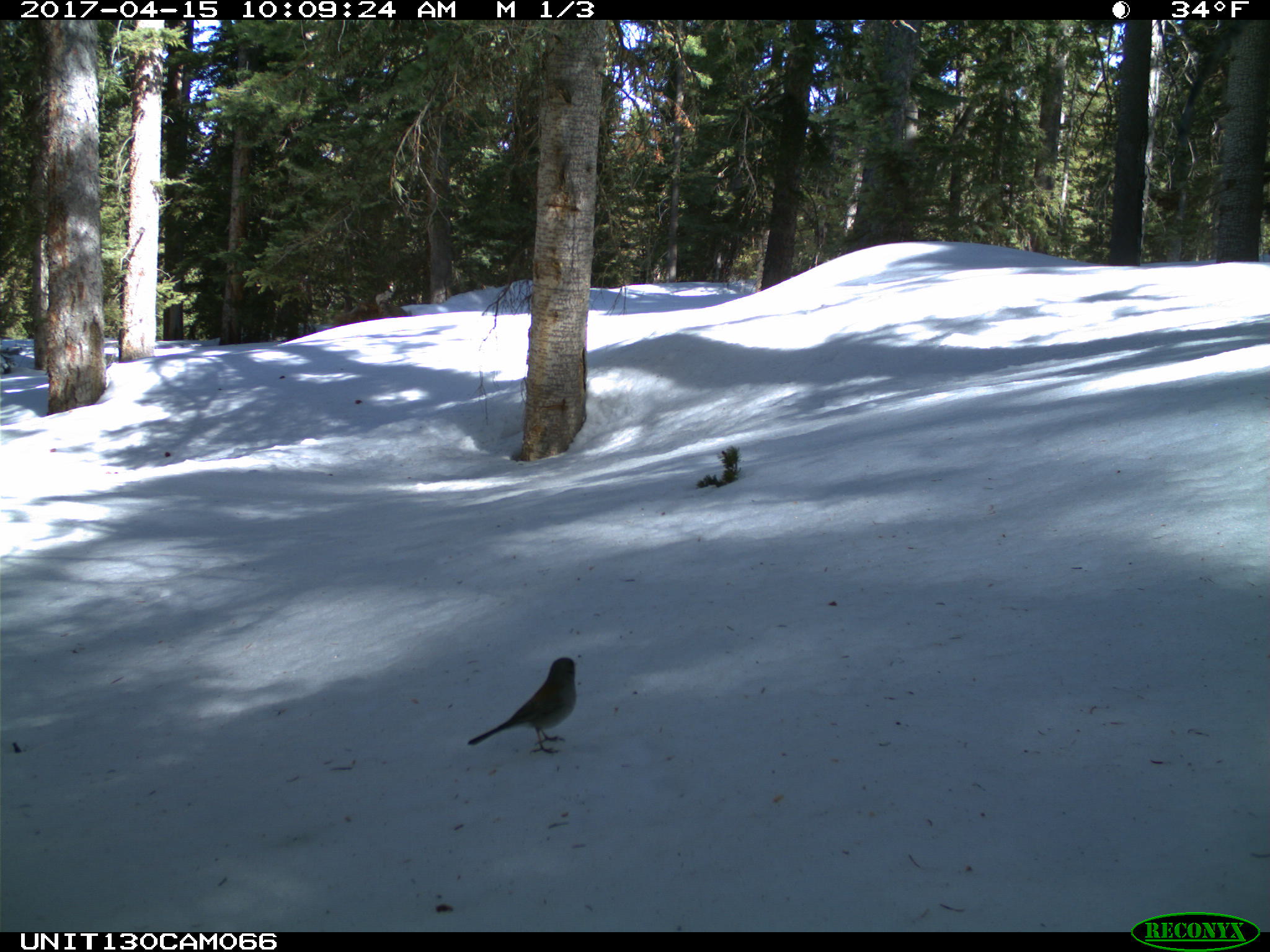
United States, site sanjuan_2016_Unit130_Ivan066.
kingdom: Animalia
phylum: Chordata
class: Aves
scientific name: Aves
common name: birds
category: unidentified bird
Unidentified bird (birds) (Aves).